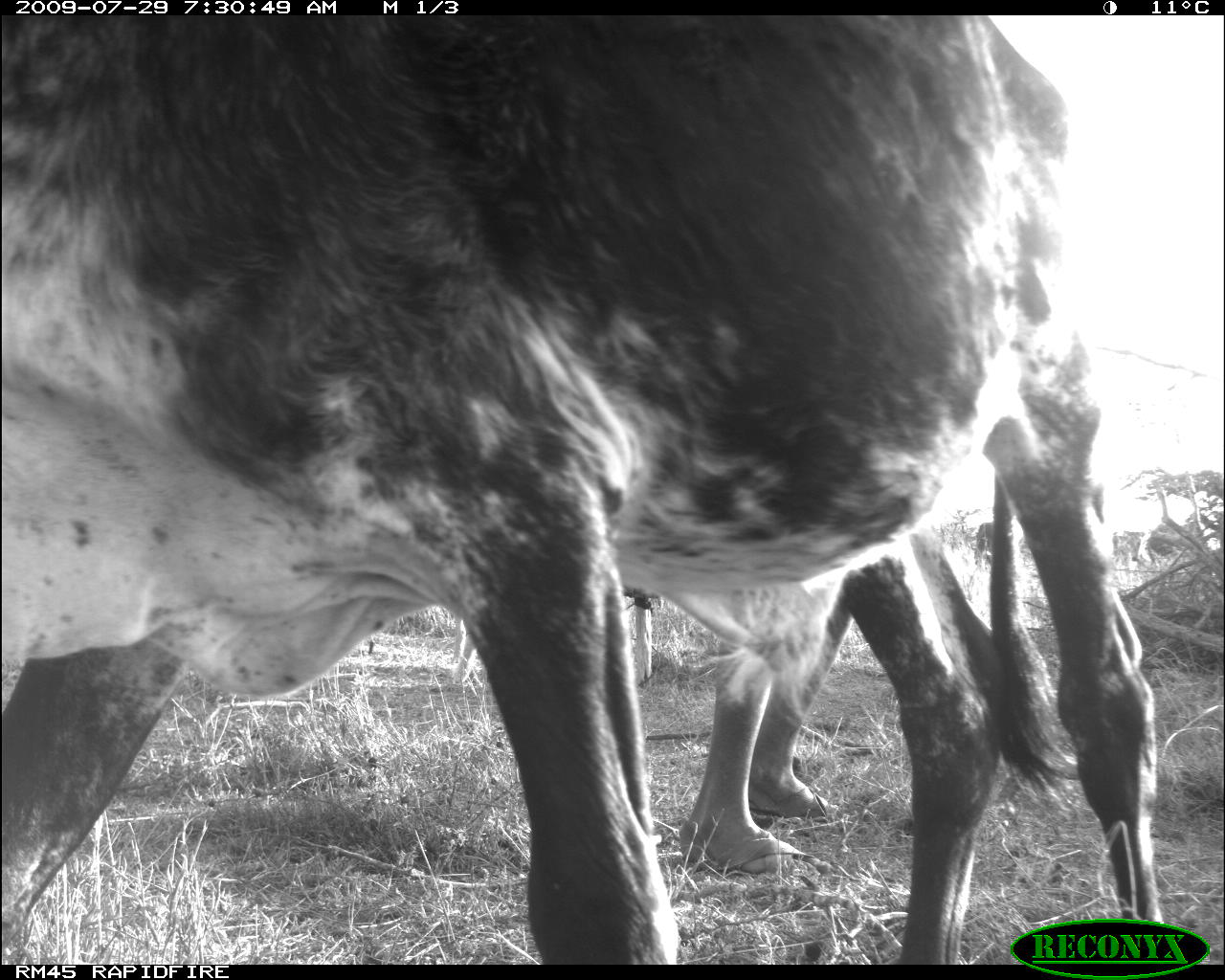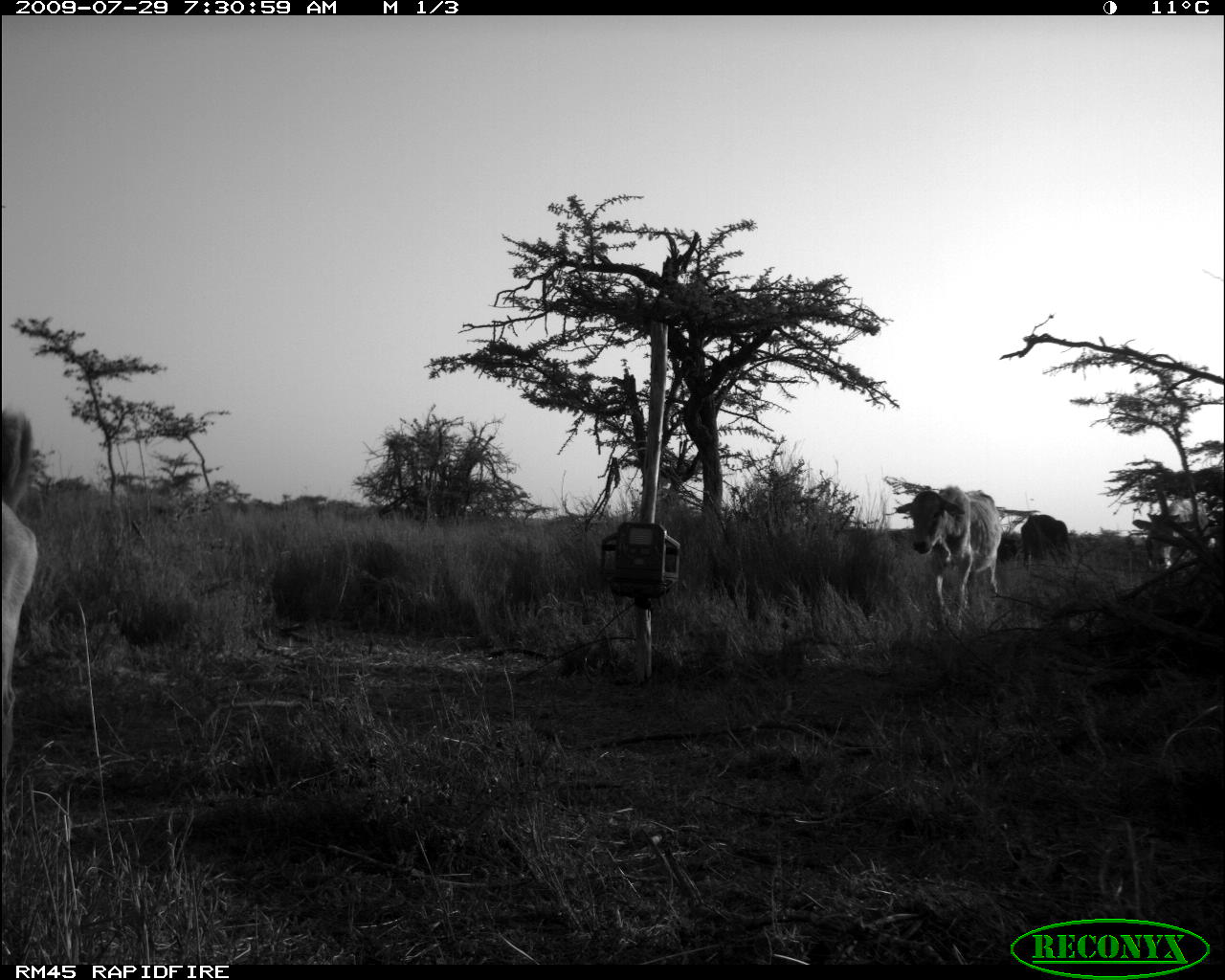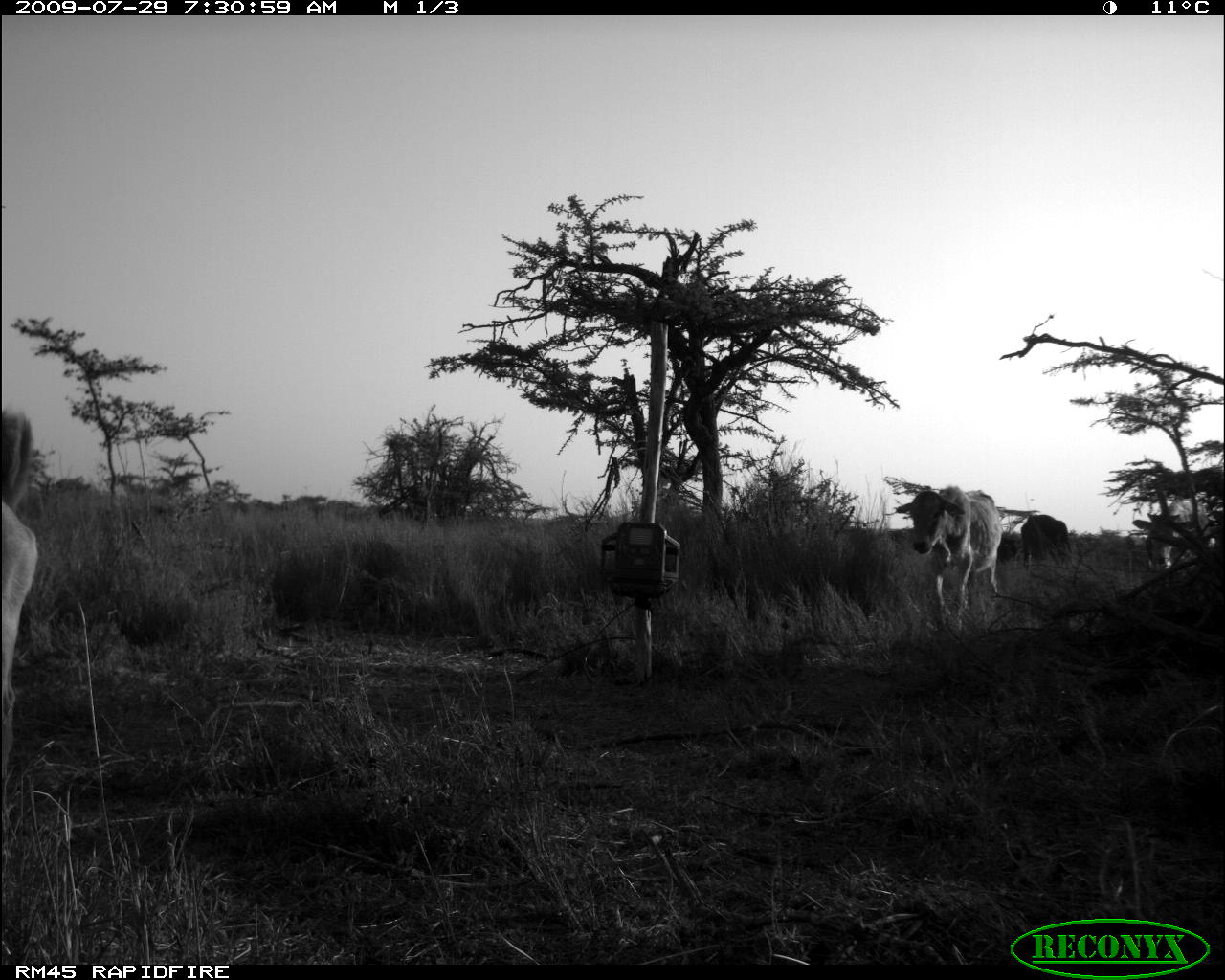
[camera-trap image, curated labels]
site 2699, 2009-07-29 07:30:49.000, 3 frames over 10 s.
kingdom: Animalia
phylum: Chordata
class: Mammalia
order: Carnivora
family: Canidae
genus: Canis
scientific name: Canis familiaris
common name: domestic dog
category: canis lupus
Canis lupus (domestic dog) (Canis familiaris), count 1.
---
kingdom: Animalia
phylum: Chordata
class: Mammalia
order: Artiodactyla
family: Bovidae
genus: Bos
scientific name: Bos taurus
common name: domestic cattle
Bos taurus (domestic cattle), count 3.